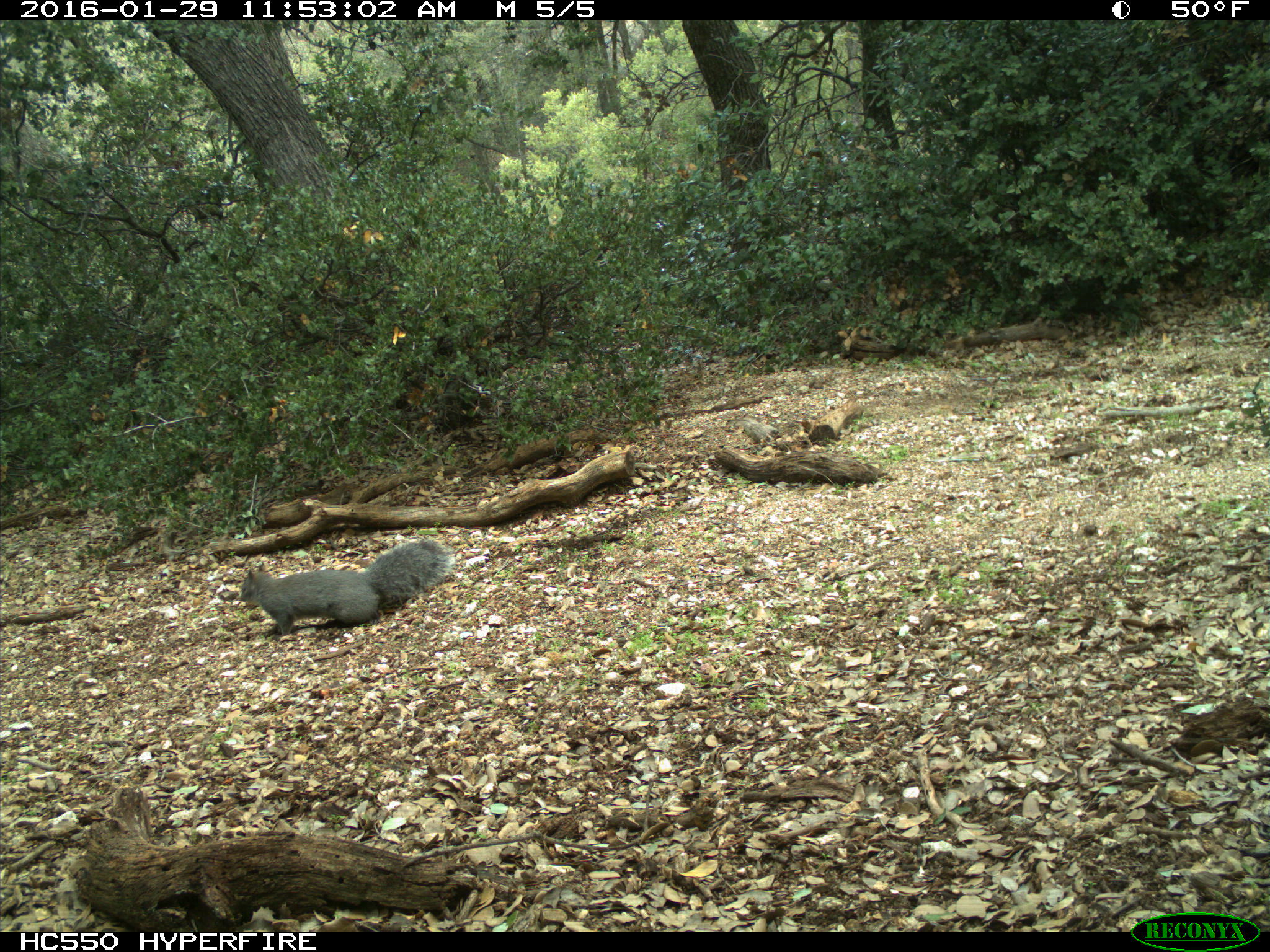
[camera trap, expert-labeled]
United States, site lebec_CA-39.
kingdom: Animalia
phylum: Chordata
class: Mammalia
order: Rodentia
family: Sciuridae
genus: Sciurus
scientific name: Sciurus carolinensis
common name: eastern gray squirrel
Sciurus carolinensis (eastern gray squirrel).